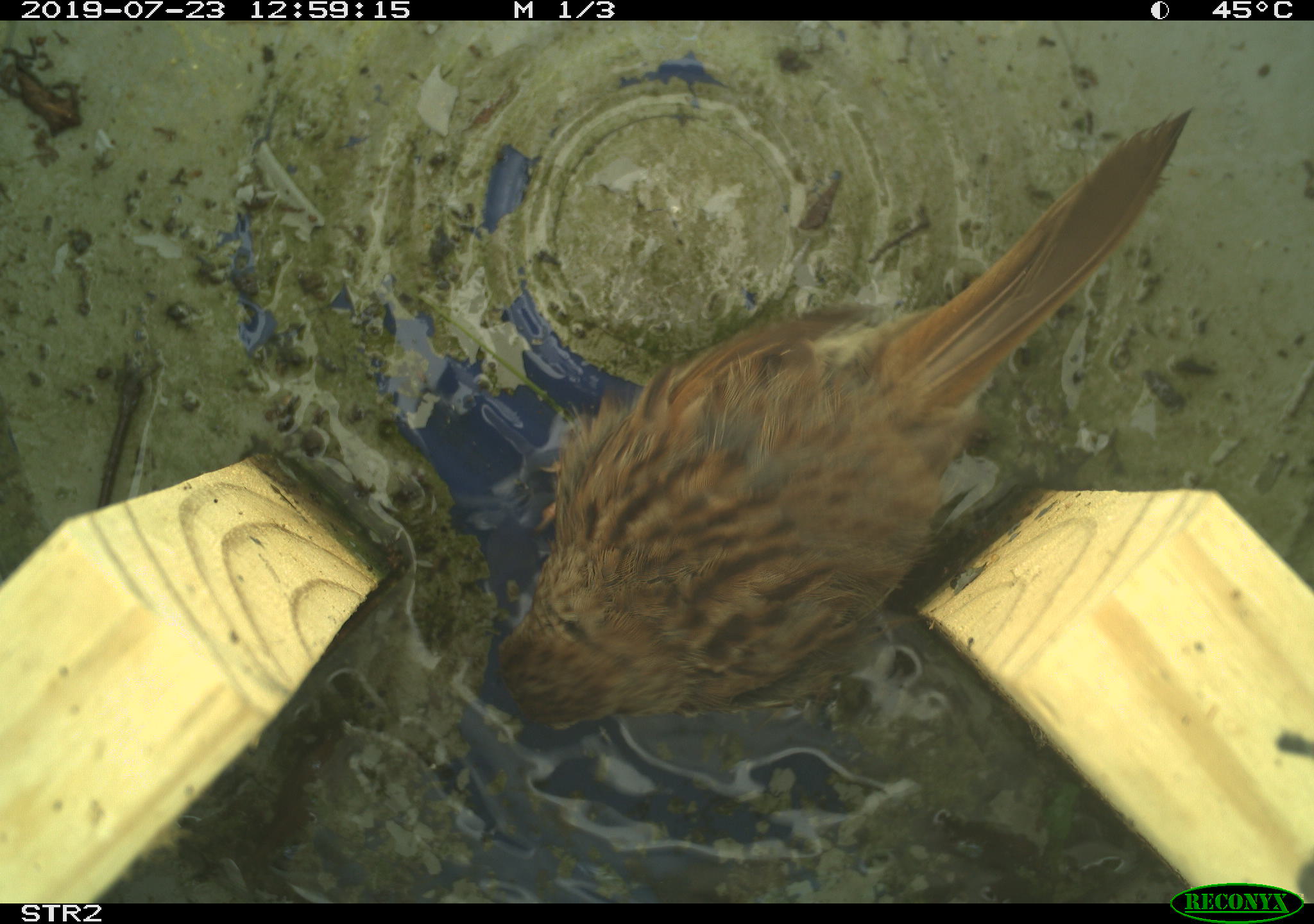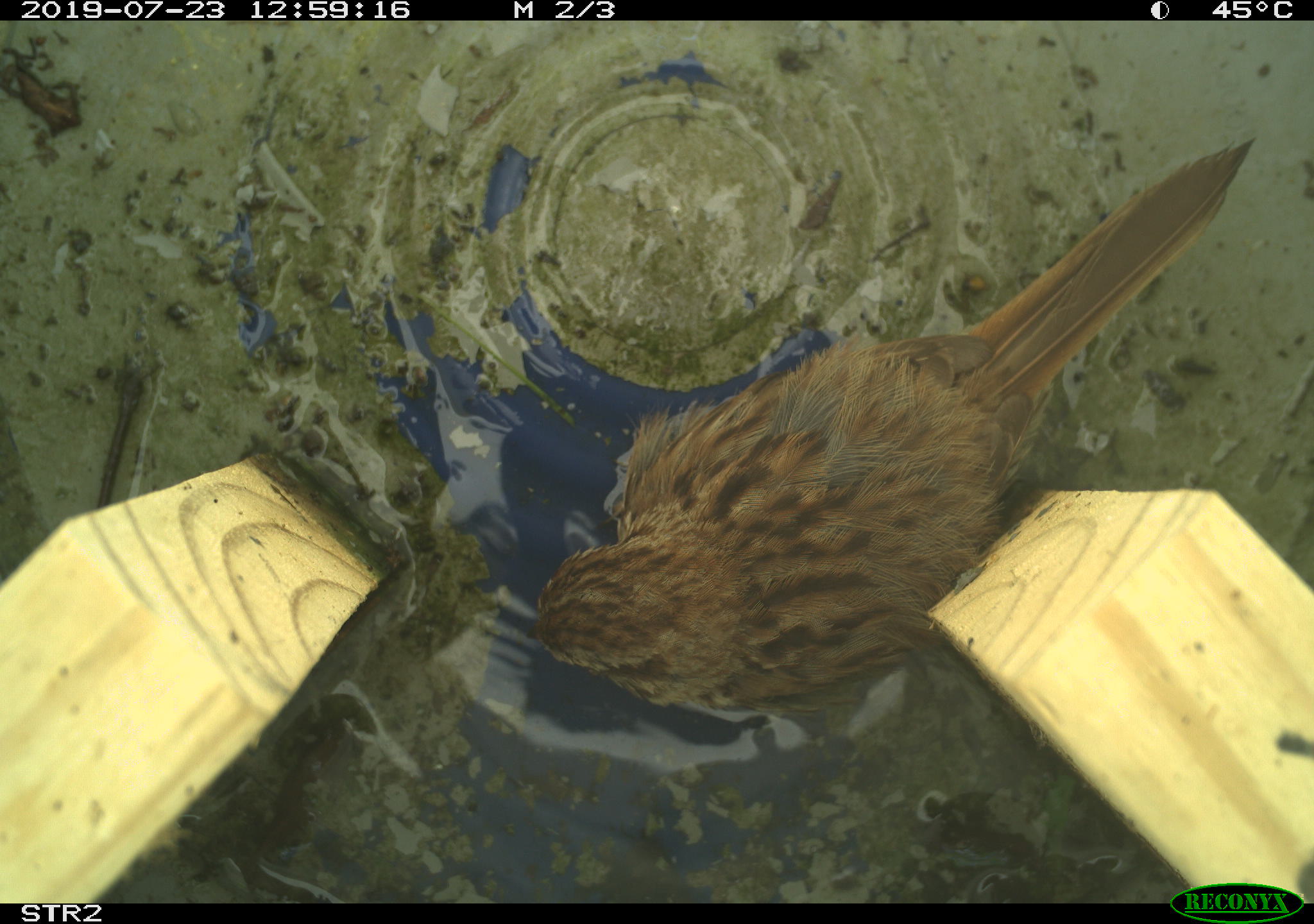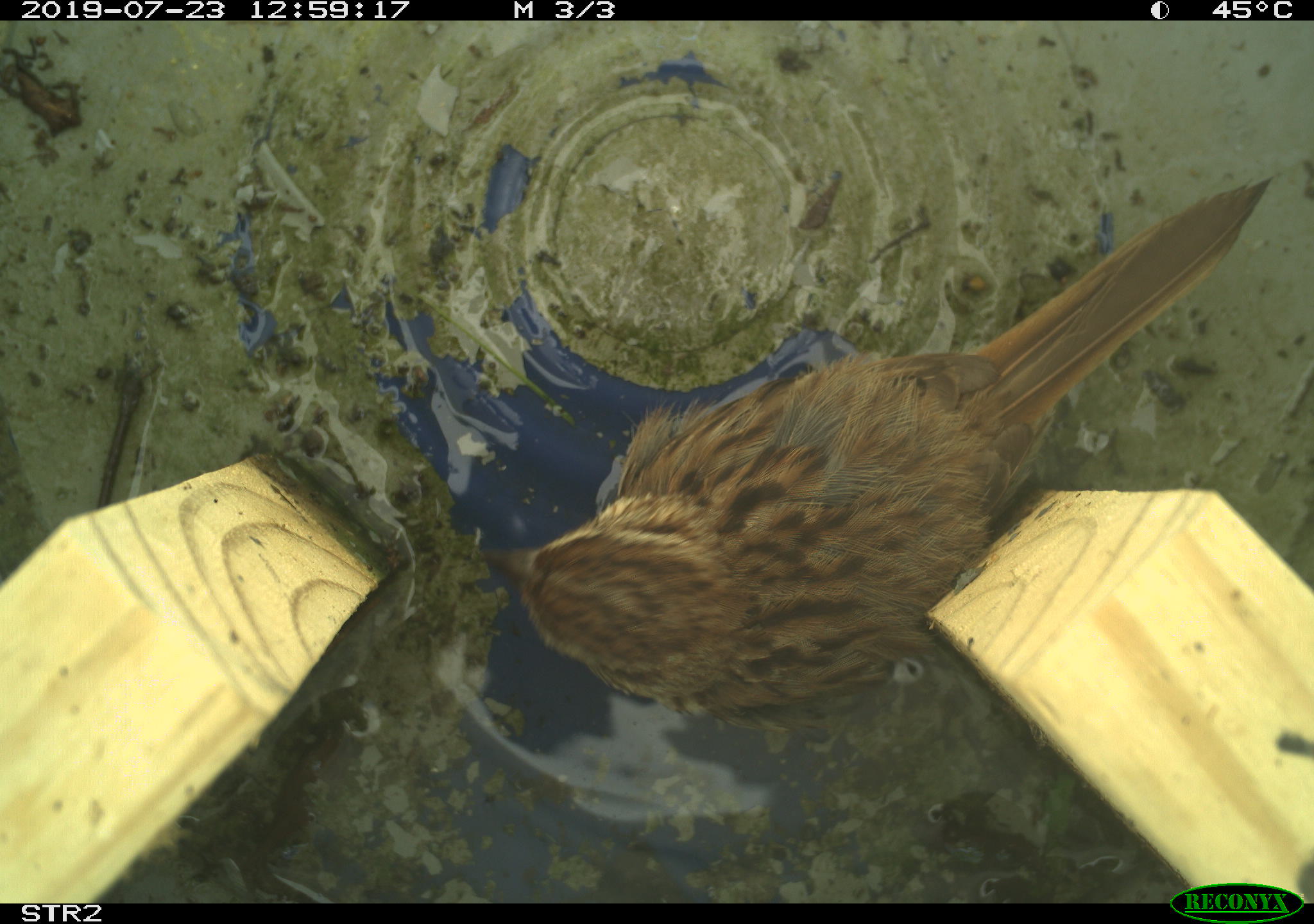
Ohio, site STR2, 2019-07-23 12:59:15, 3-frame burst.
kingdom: Animalia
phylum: Chordata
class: Aves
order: Passeriformes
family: Passerellidae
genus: Melospiza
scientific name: Melospiza melodia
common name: song sparrow